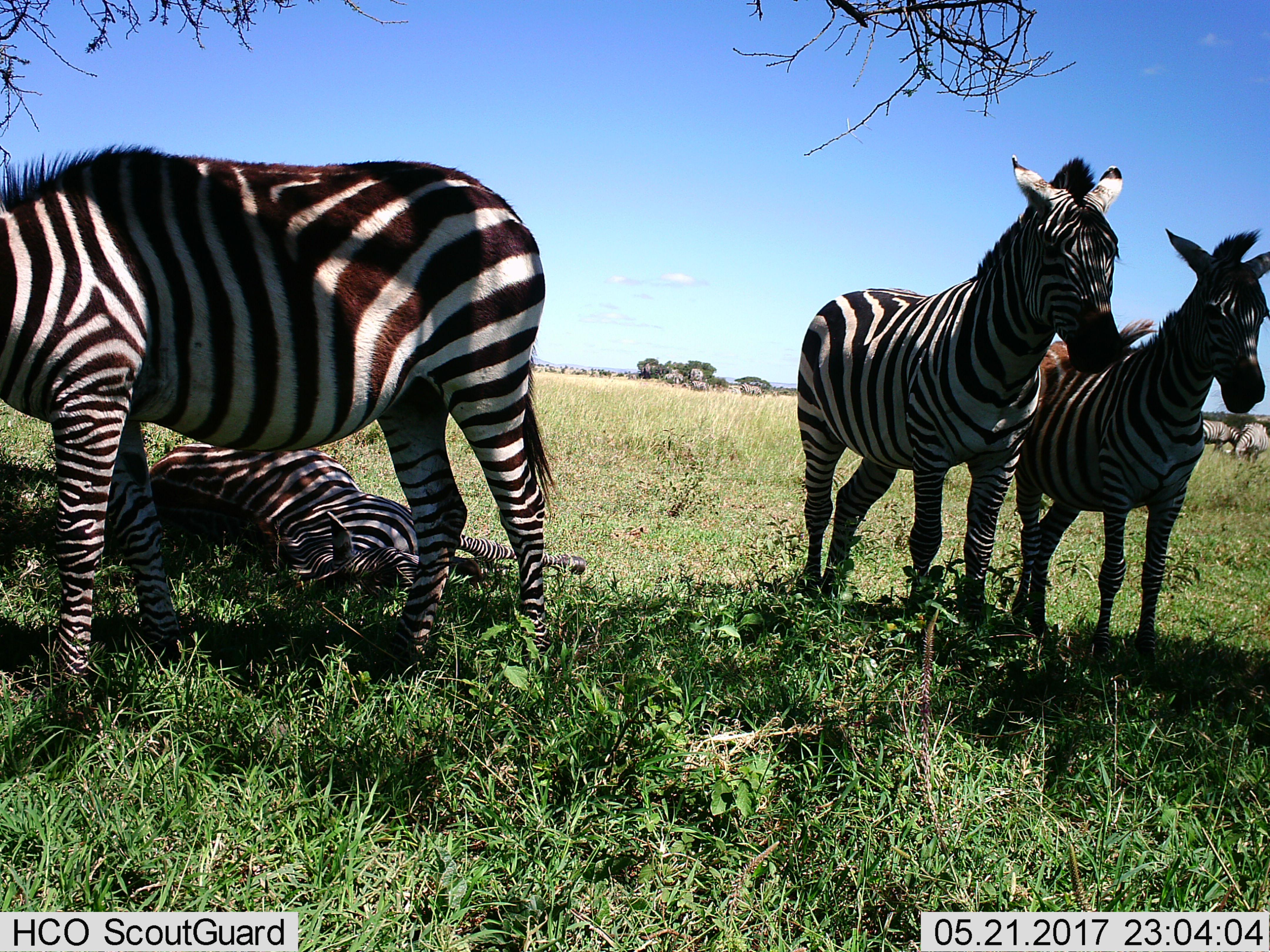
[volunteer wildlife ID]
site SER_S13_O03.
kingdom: Animalia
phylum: Chordata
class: Mammalia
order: Perissodactyla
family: Equidae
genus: Equus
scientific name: Equus quagga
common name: plains zebra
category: zebraplains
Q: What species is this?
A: Zebraplains (plains zebra) (Equus quagga).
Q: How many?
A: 6.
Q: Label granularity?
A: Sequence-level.